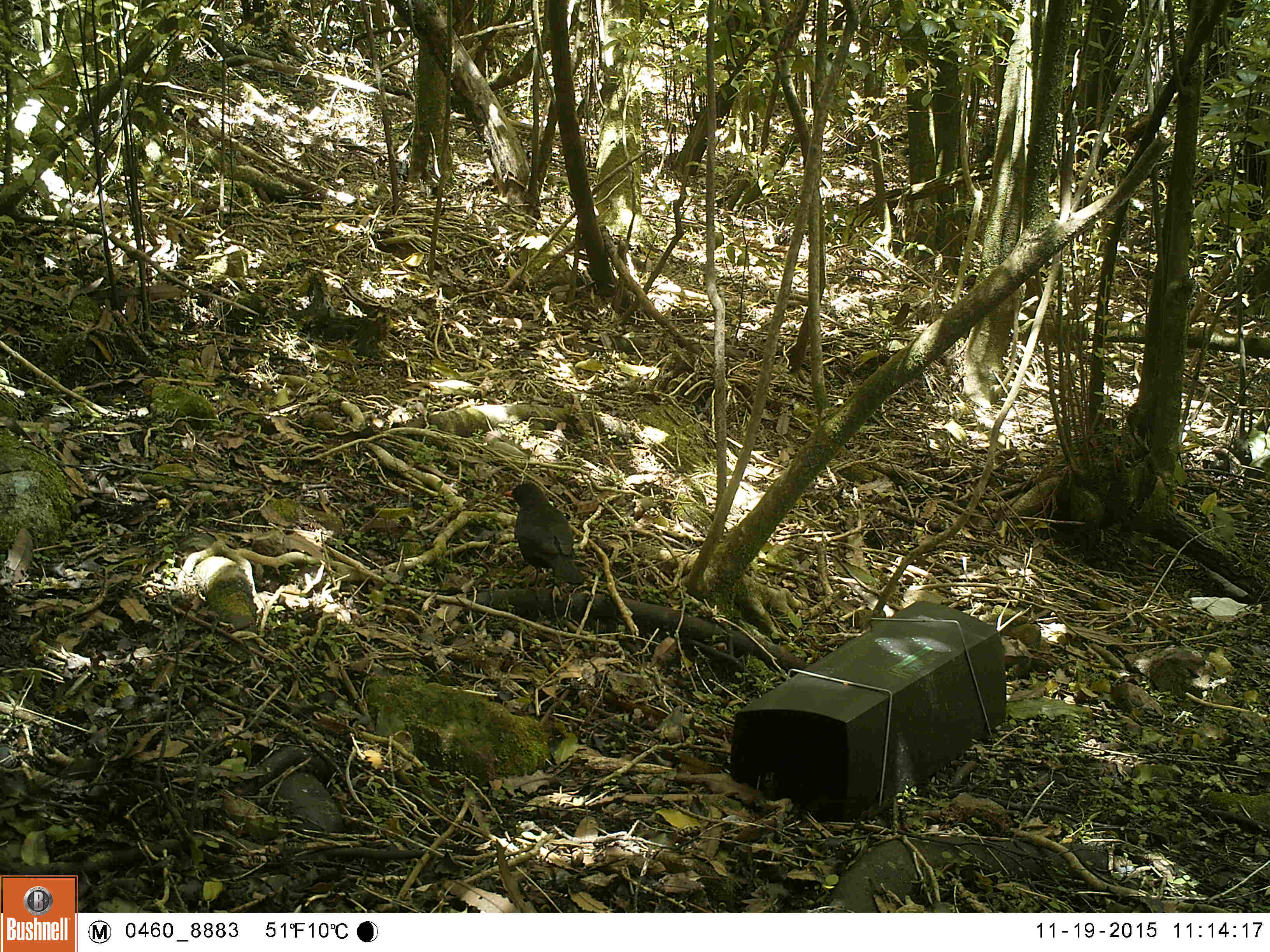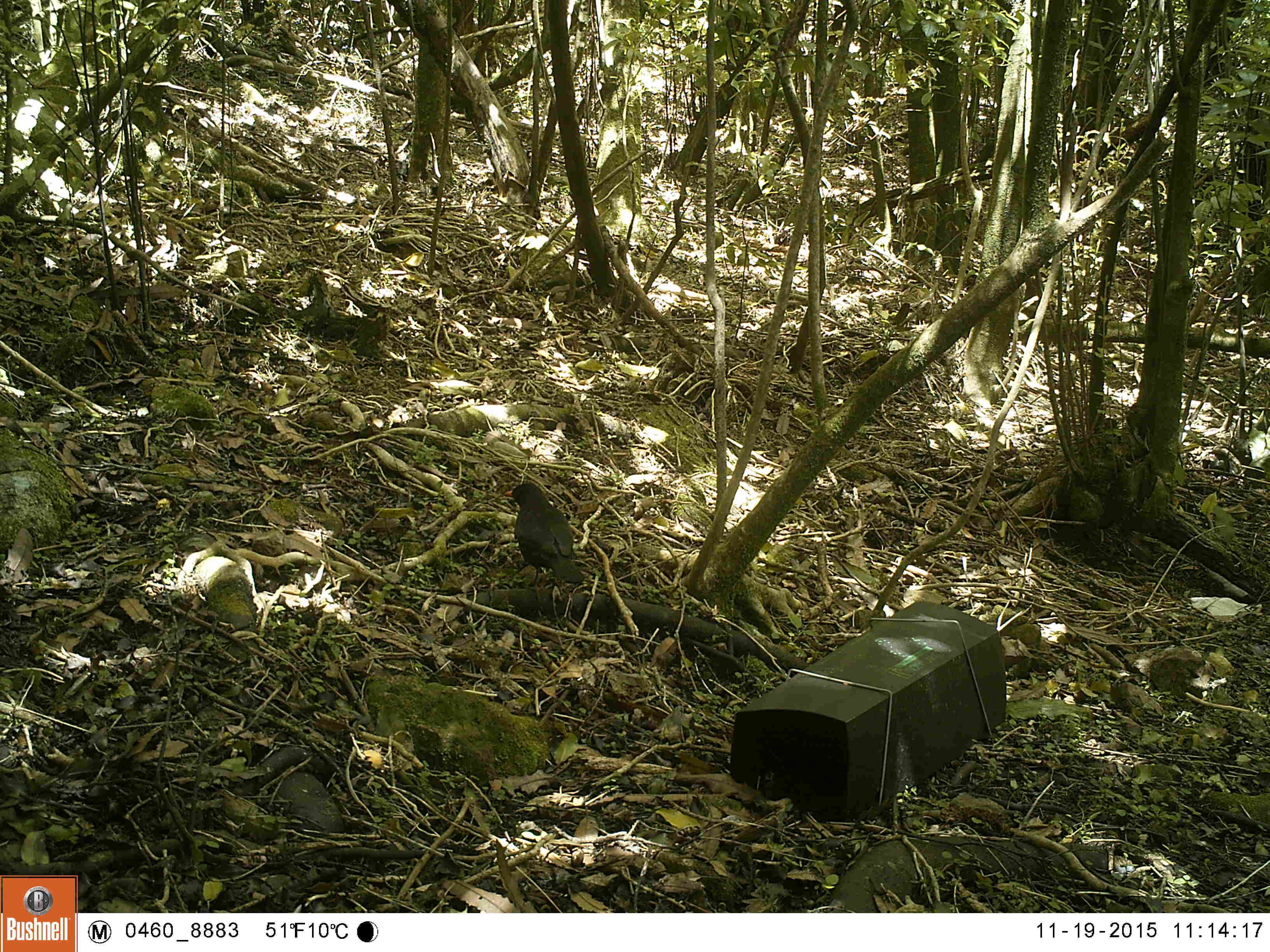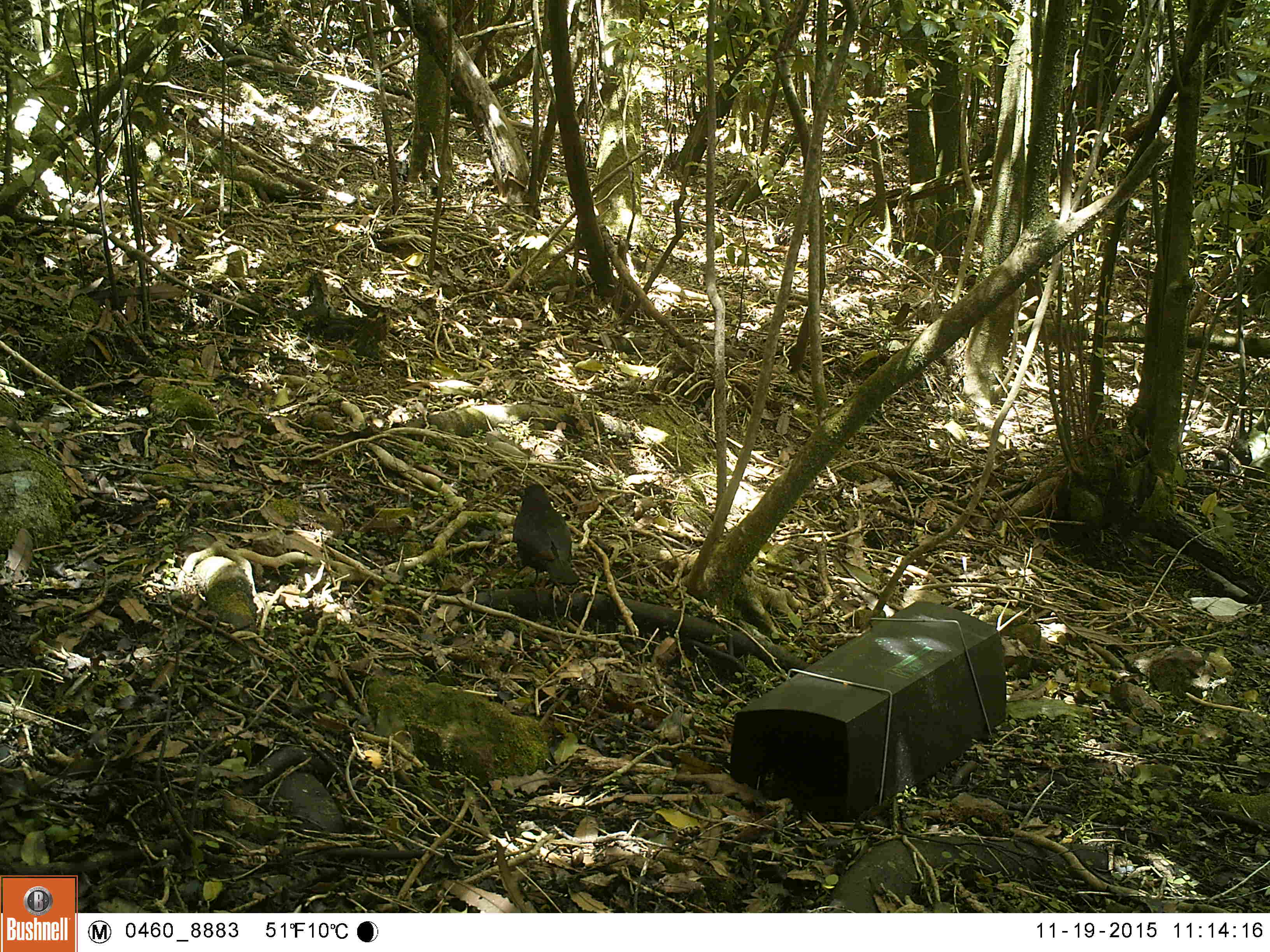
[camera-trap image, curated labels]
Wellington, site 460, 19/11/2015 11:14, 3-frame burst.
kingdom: Animalia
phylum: Chordata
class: Aves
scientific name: Aves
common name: bird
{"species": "bird (Aves)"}